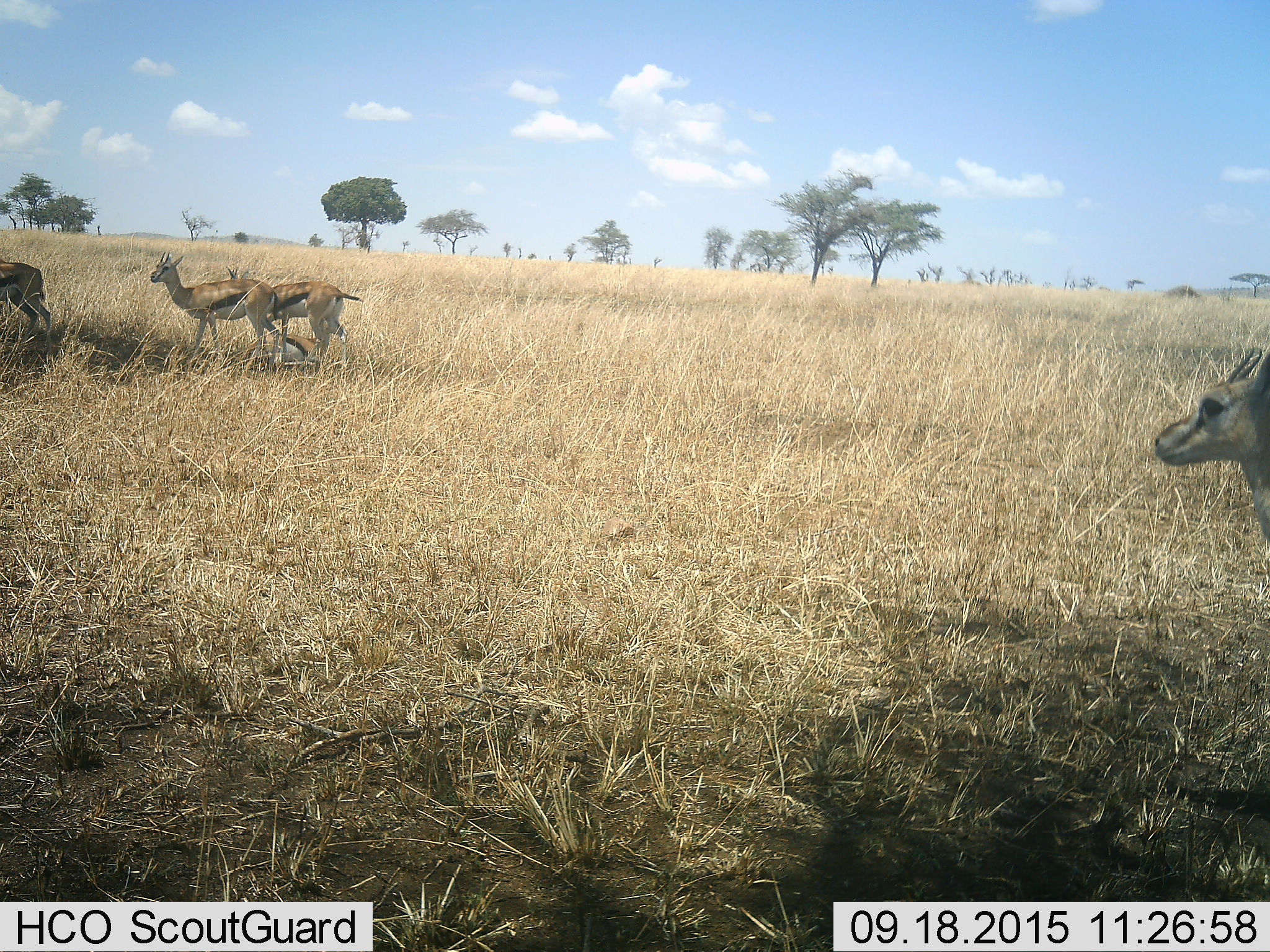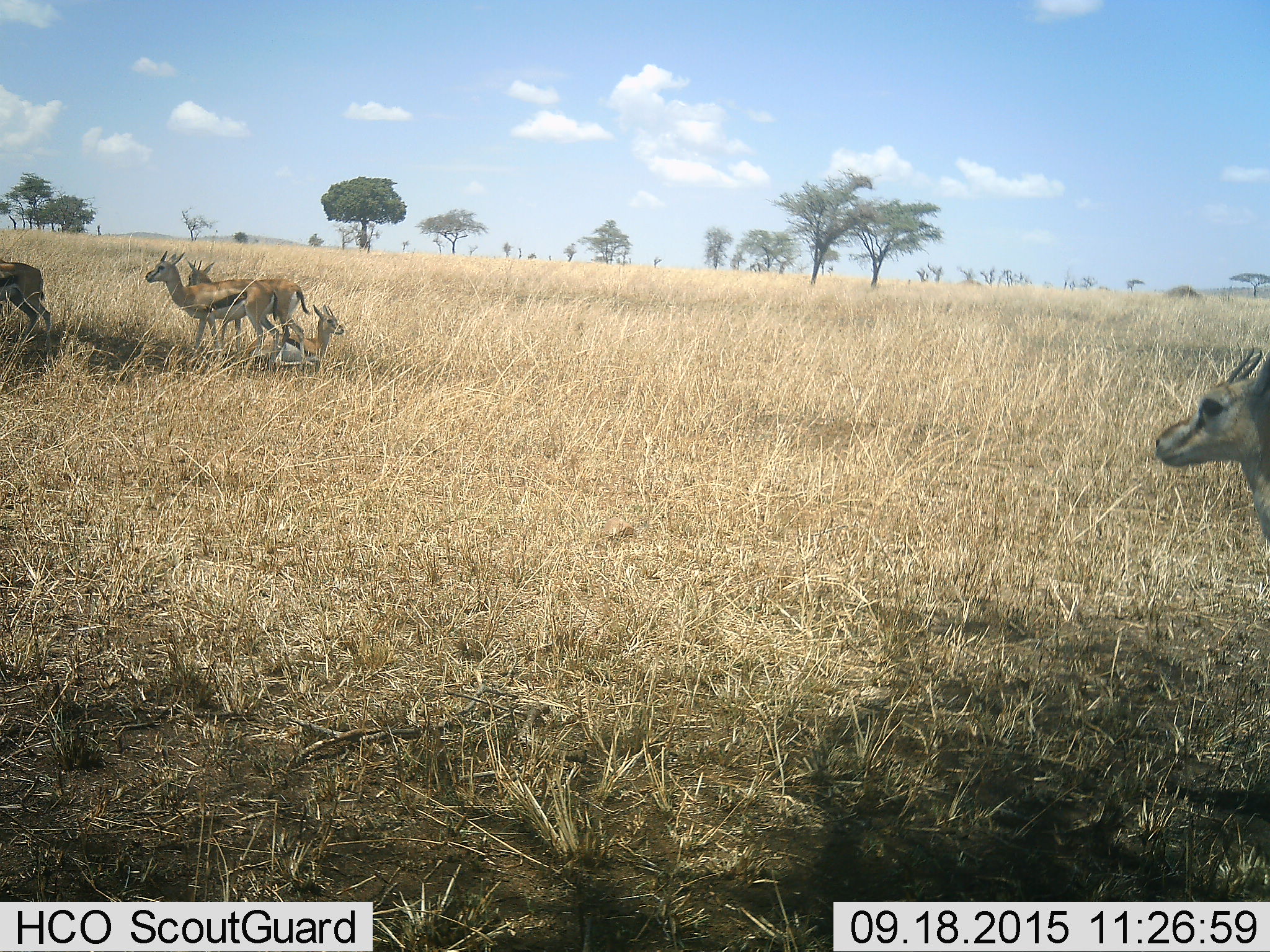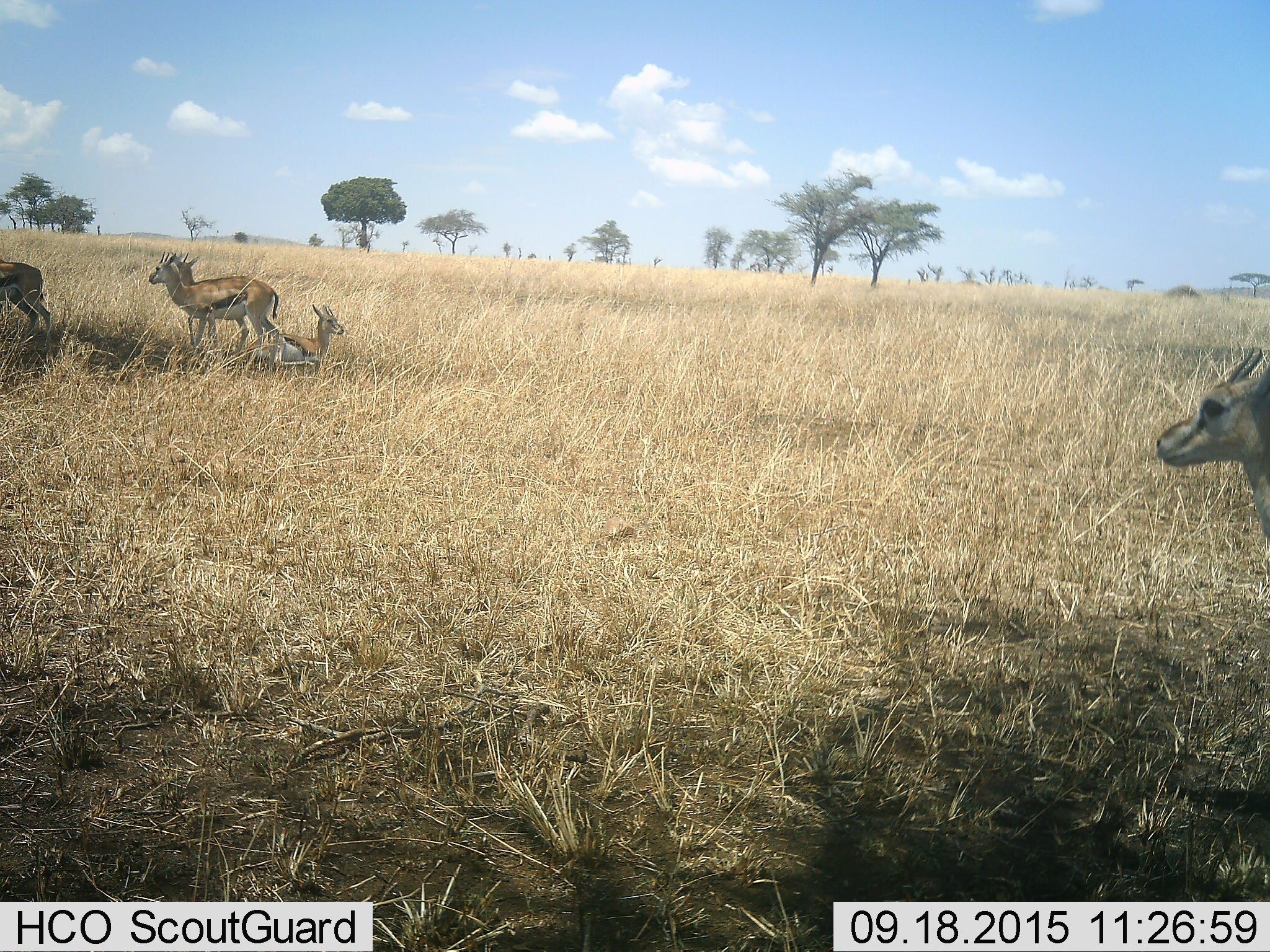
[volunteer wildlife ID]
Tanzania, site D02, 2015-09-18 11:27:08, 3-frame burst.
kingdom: Animalia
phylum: Chordata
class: Mammalia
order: Artiodactyla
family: Bovidae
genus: Eudorcas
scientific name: Eudorcas thomsonii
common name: thomson's gazelle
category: gazellethomsons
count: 5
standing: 79%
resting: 57%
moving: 79%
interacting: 0%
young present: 29%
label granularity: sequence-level